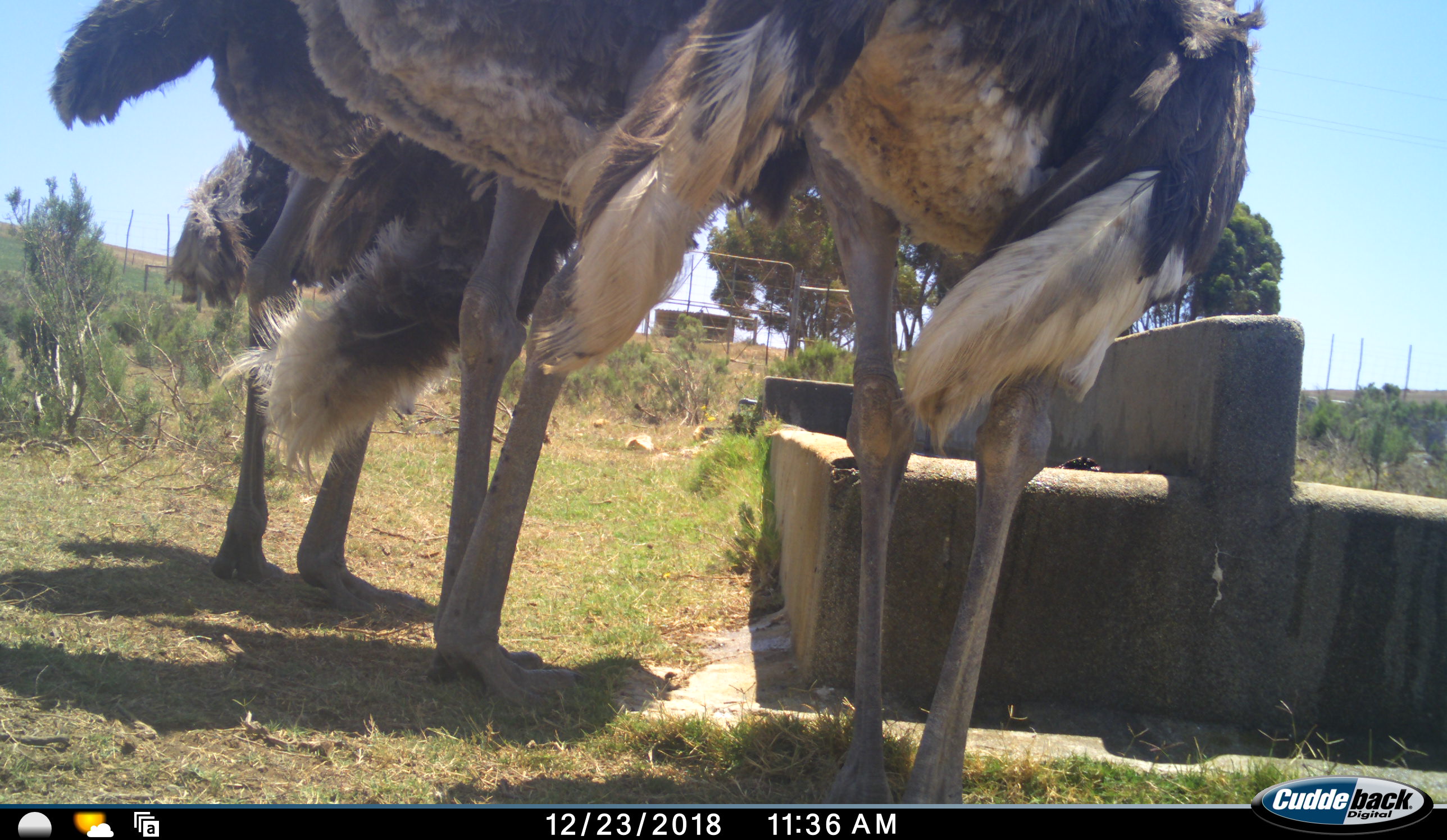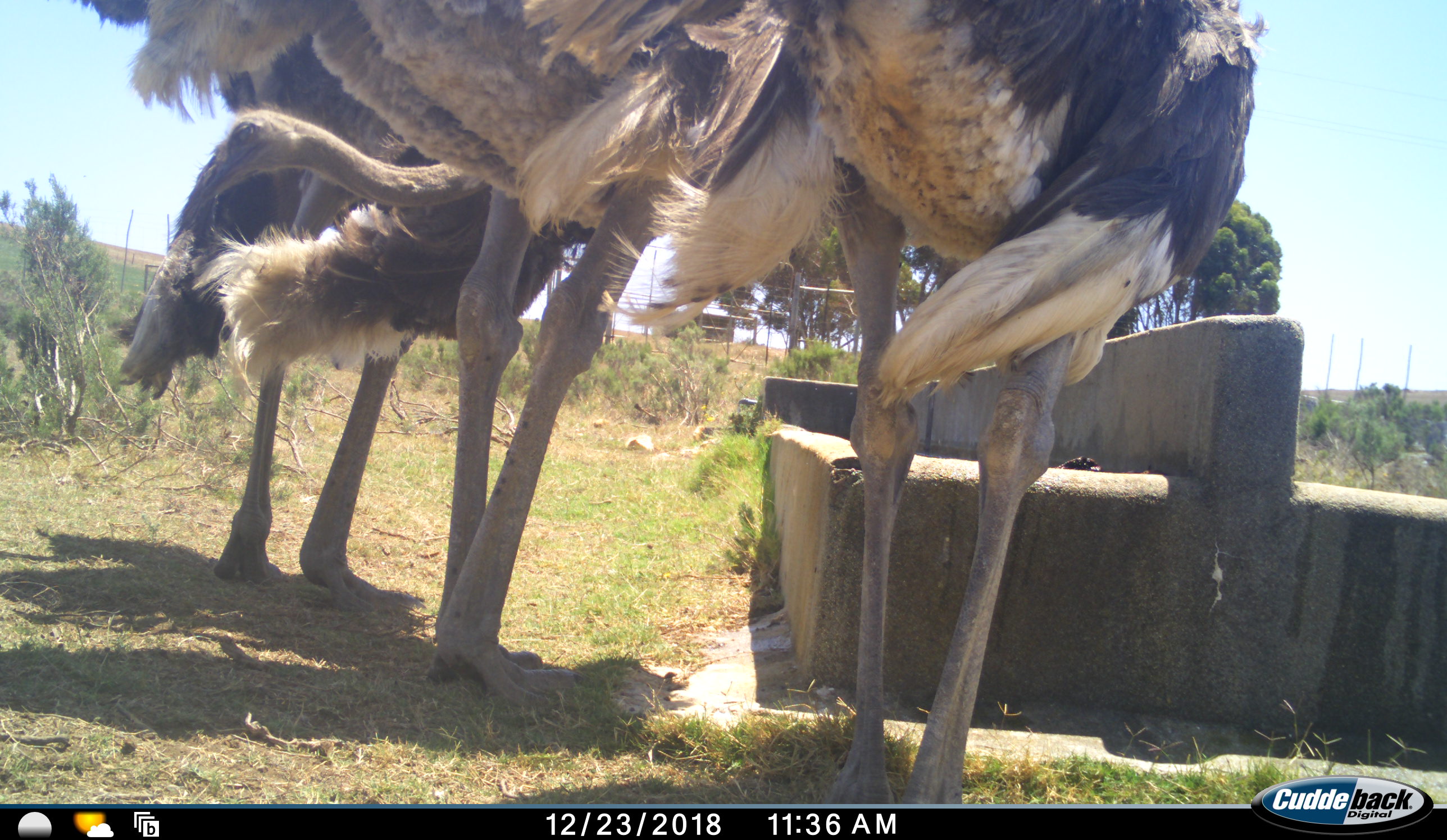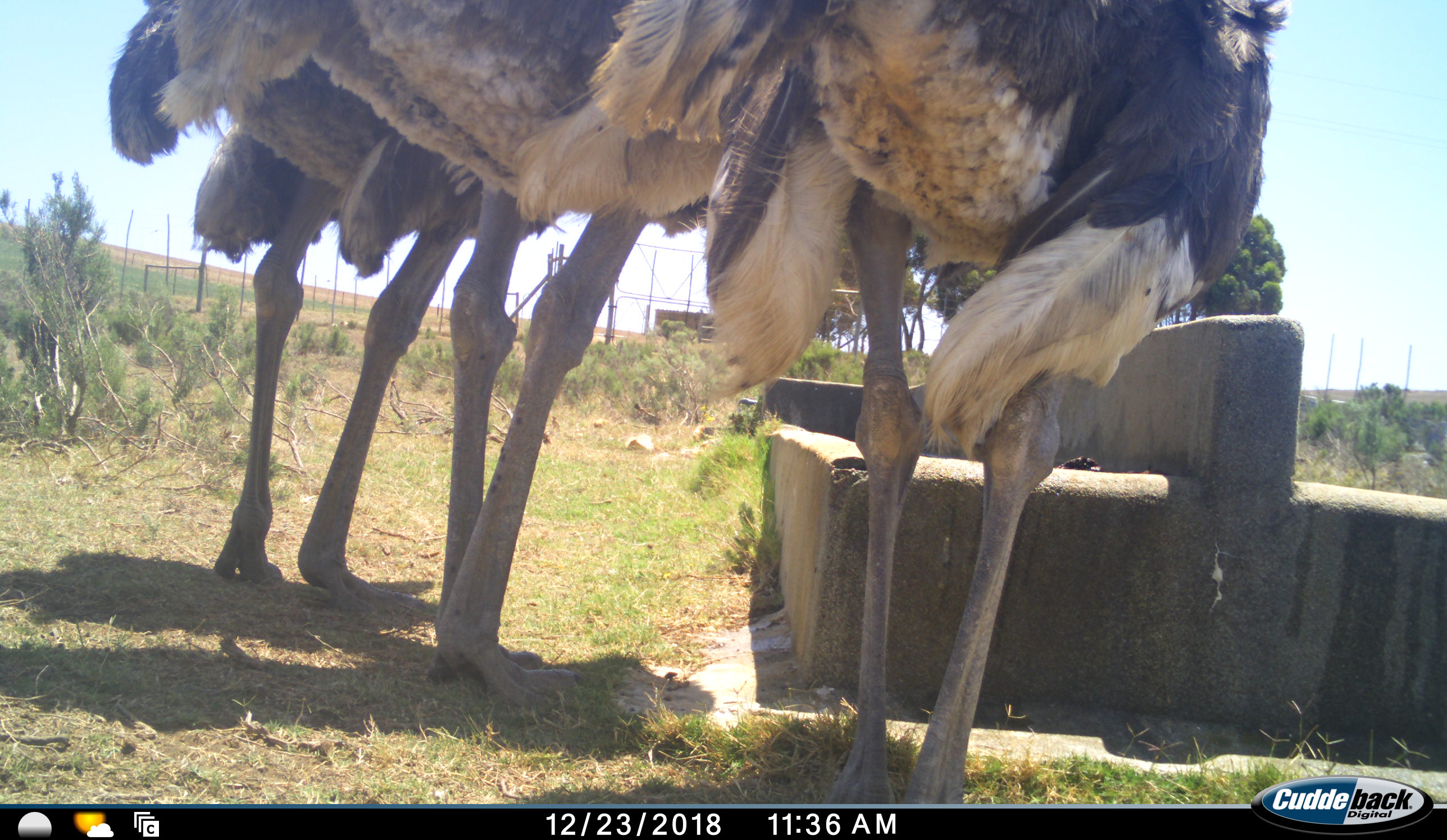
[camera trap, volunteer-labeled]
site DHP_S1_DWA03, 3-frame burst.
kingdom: Animalia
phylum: Chordata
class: Aves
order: Struthioniformes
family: Struthionidae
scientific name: Struthionidae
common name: ostrich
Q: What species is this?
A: Ostrich (Struthionidae).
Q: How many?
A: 3.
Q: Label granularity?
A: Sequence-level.